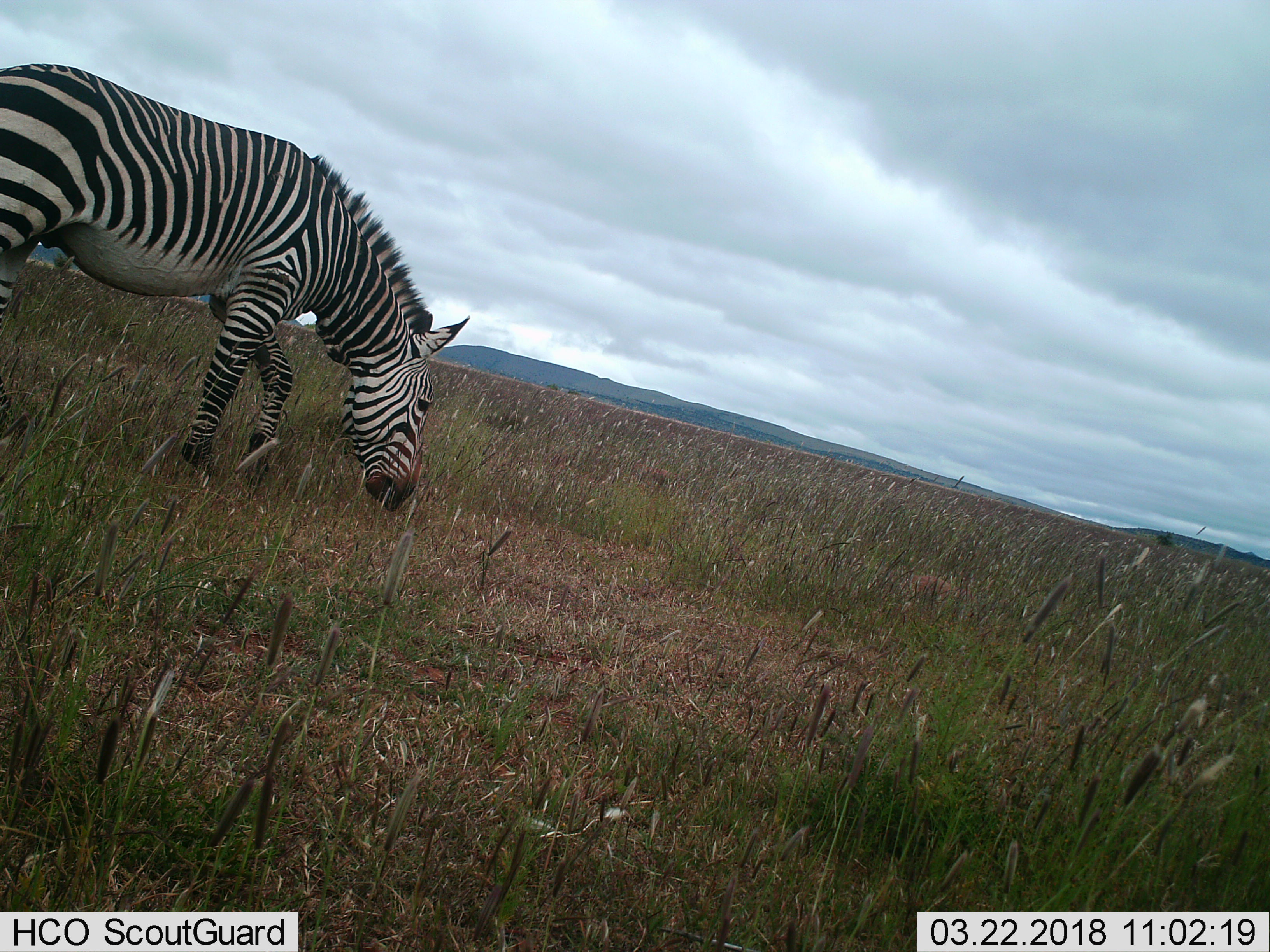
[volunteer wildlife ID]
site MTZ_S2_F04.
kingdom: Animalia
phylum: Chordata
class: Mammalia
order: Perissodactyla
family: Equidae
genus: Equus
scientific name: Equus zebra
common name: mountain zebra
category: zebramountain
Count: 1.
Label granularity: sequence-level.